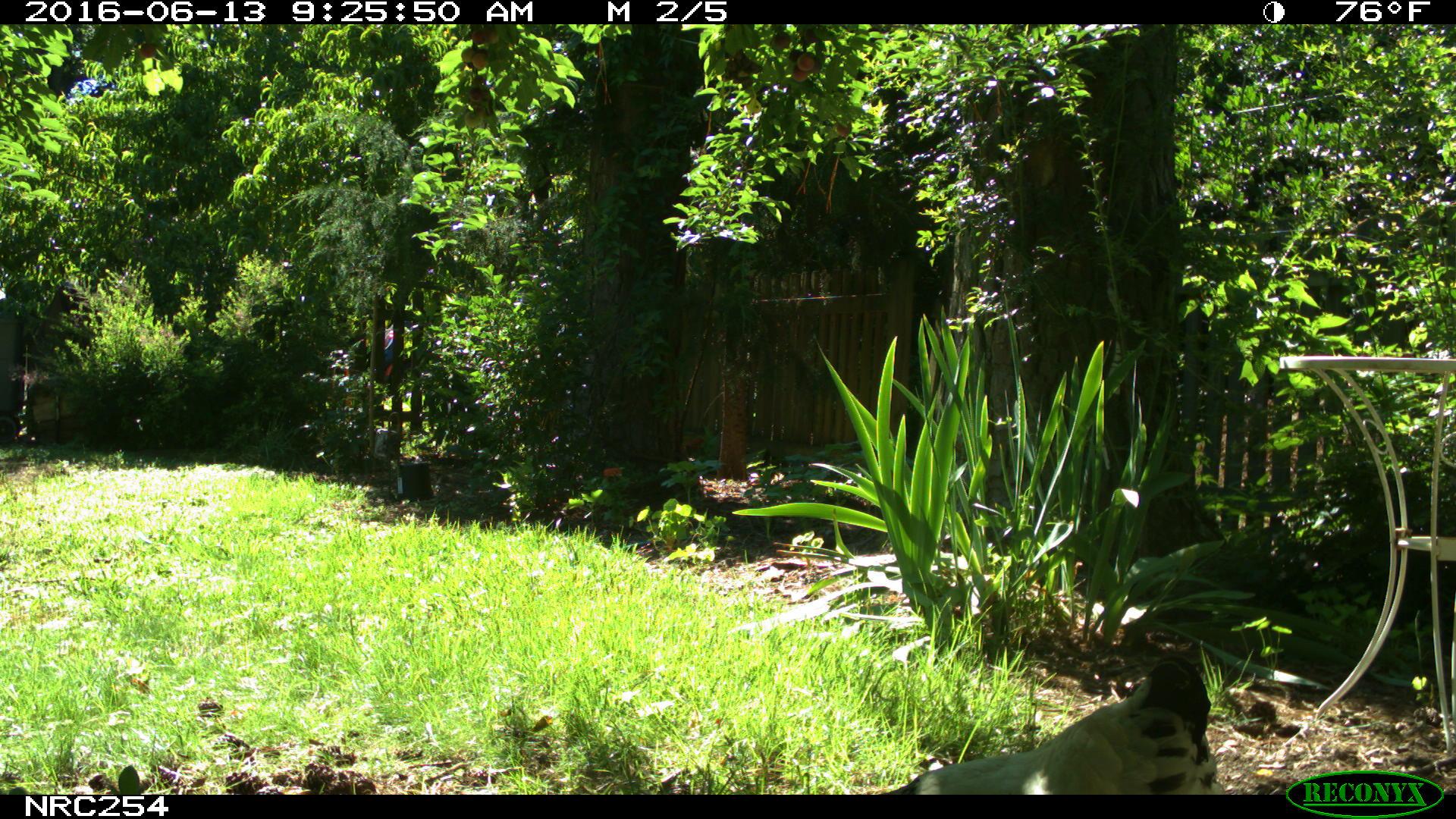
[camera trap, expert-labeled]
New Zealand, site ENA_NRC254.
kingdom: Animalia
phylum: Chordata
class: Aves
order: Galliformes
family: Phasianidae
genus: Gallus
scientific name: Gallus gallus domesticus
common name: chicken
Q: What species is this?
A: Chicken (Gallus gallus domesticus).